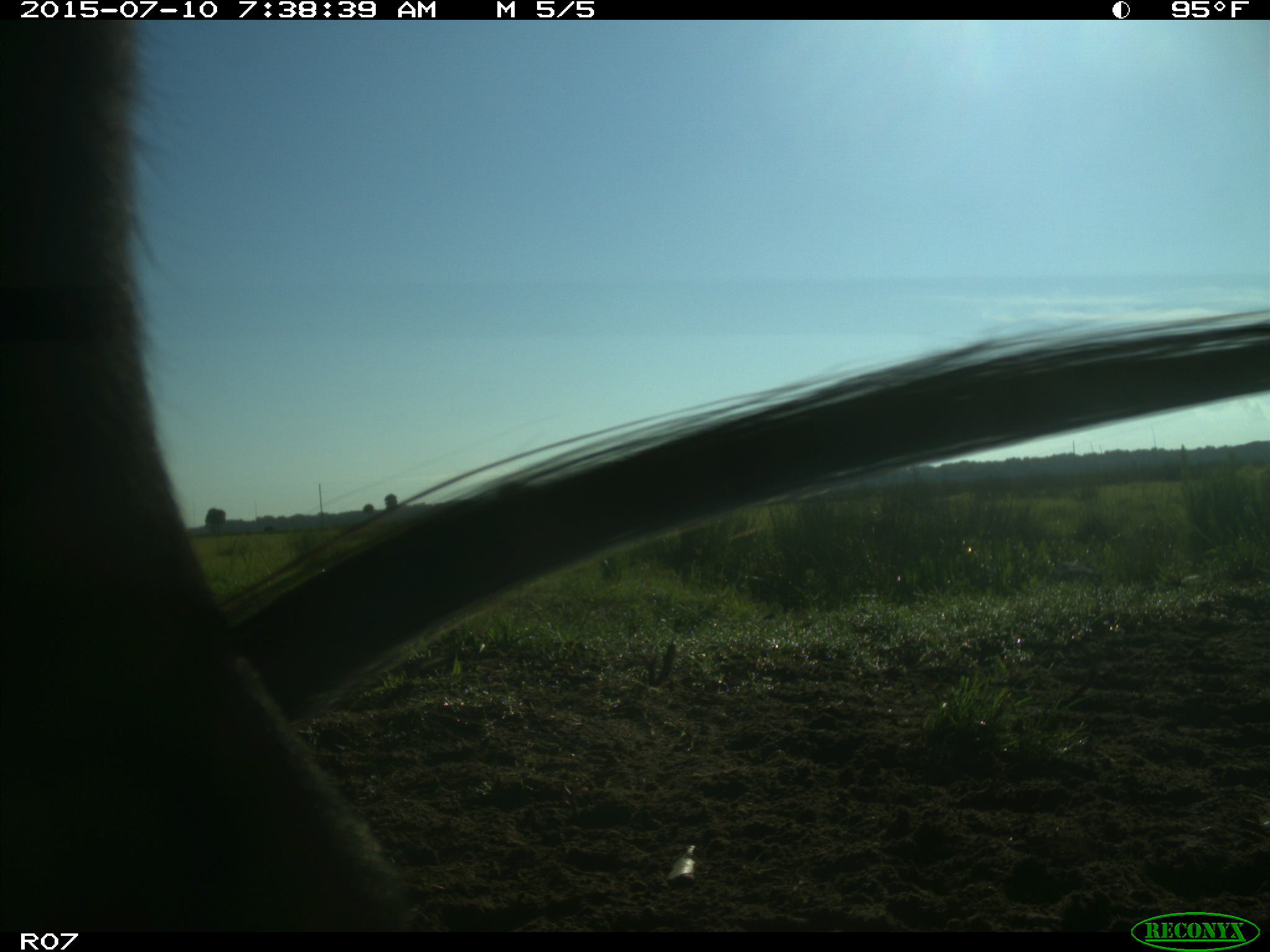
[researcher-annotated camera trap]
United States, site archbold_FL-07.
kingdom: Animalia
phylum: Chordata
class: Mammalia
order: Artiodactyla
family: Bovidae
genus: Bos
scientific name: Bos taurus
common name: domestic cow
Bos taurus (domestic cow).